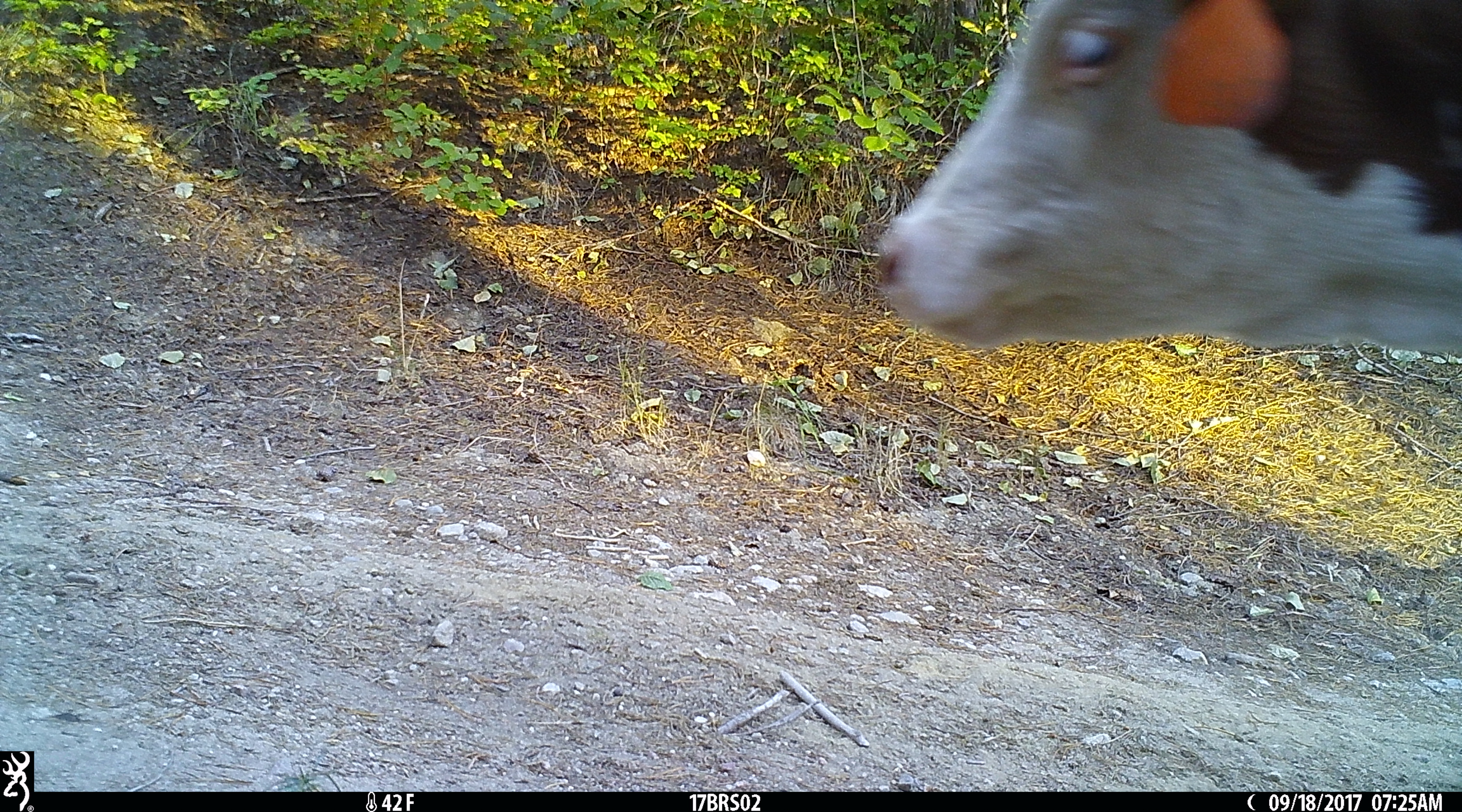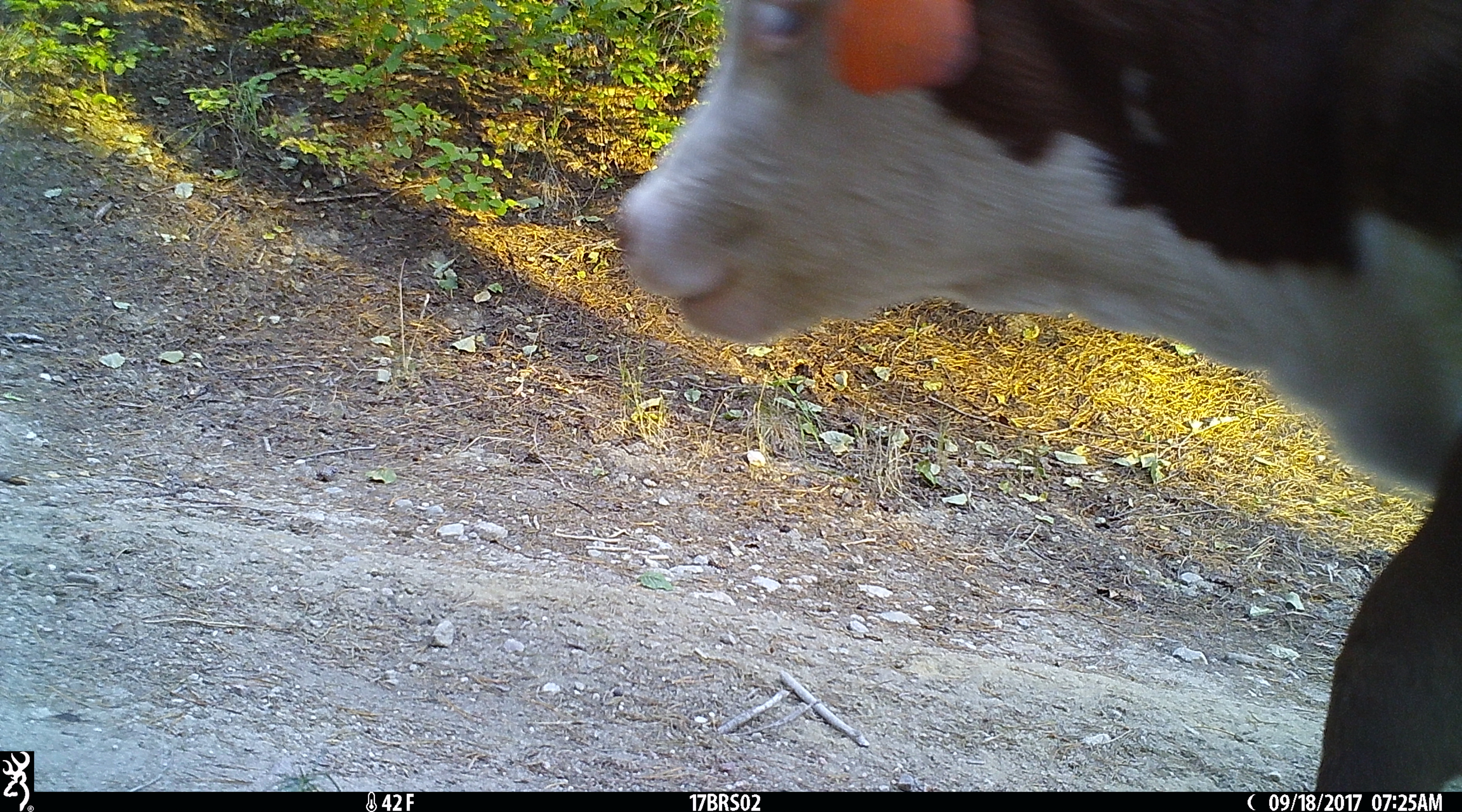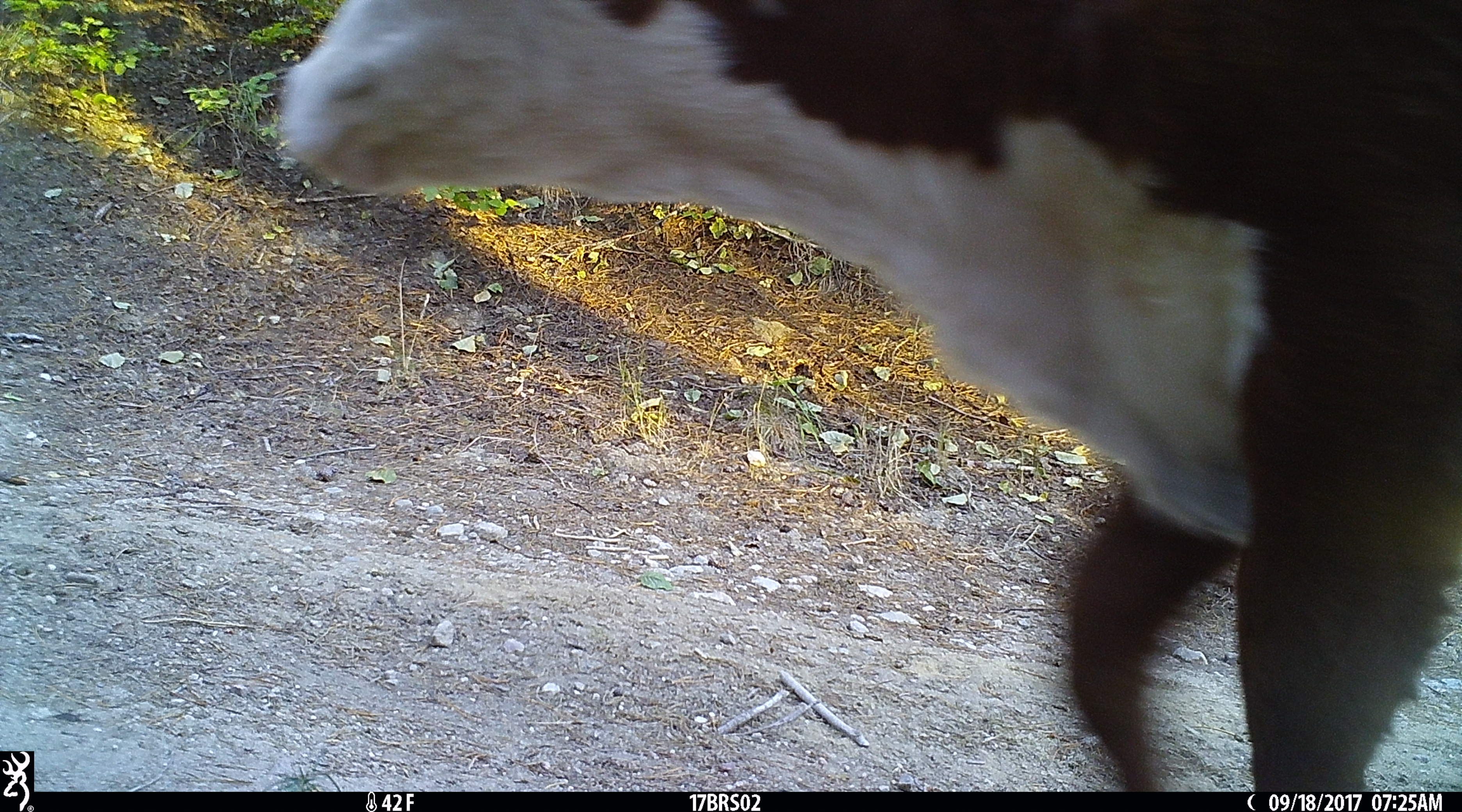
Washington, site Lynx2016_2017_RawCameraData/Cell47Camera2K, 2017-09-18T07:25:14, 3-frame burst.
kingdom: Animalia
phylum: Chordata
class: Mammalia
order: Artiodactyla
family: Bovidae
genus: Bos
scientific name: Bos taurus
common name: domestic cattle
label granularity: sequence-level